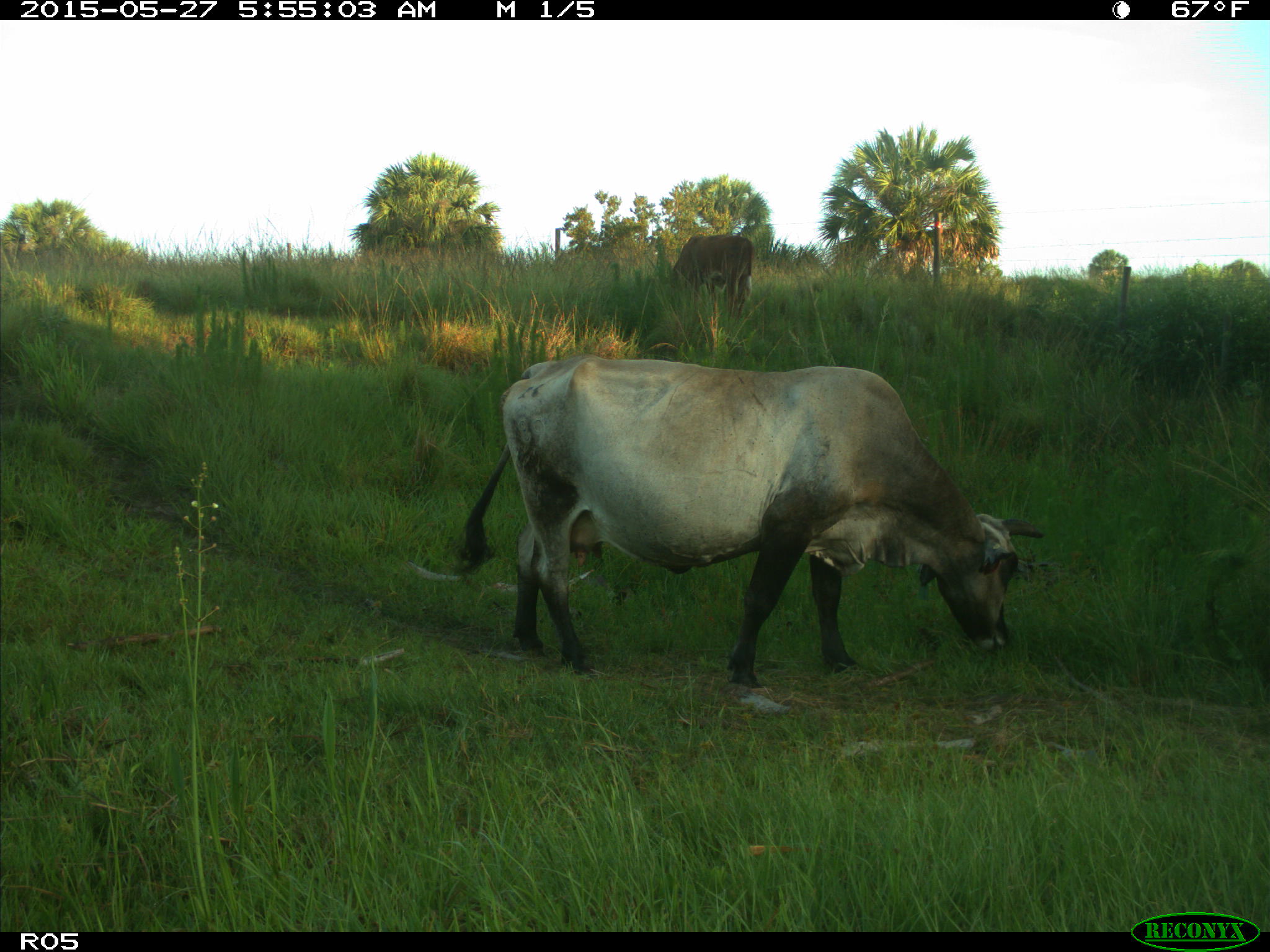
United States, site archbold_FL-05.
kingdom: Animalia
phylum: Chordata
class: Mammalia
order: Artiodactyla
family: Bovidae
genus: Bos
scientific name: Bos taurus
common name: domestic cow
Bos taurus (domestic cow).